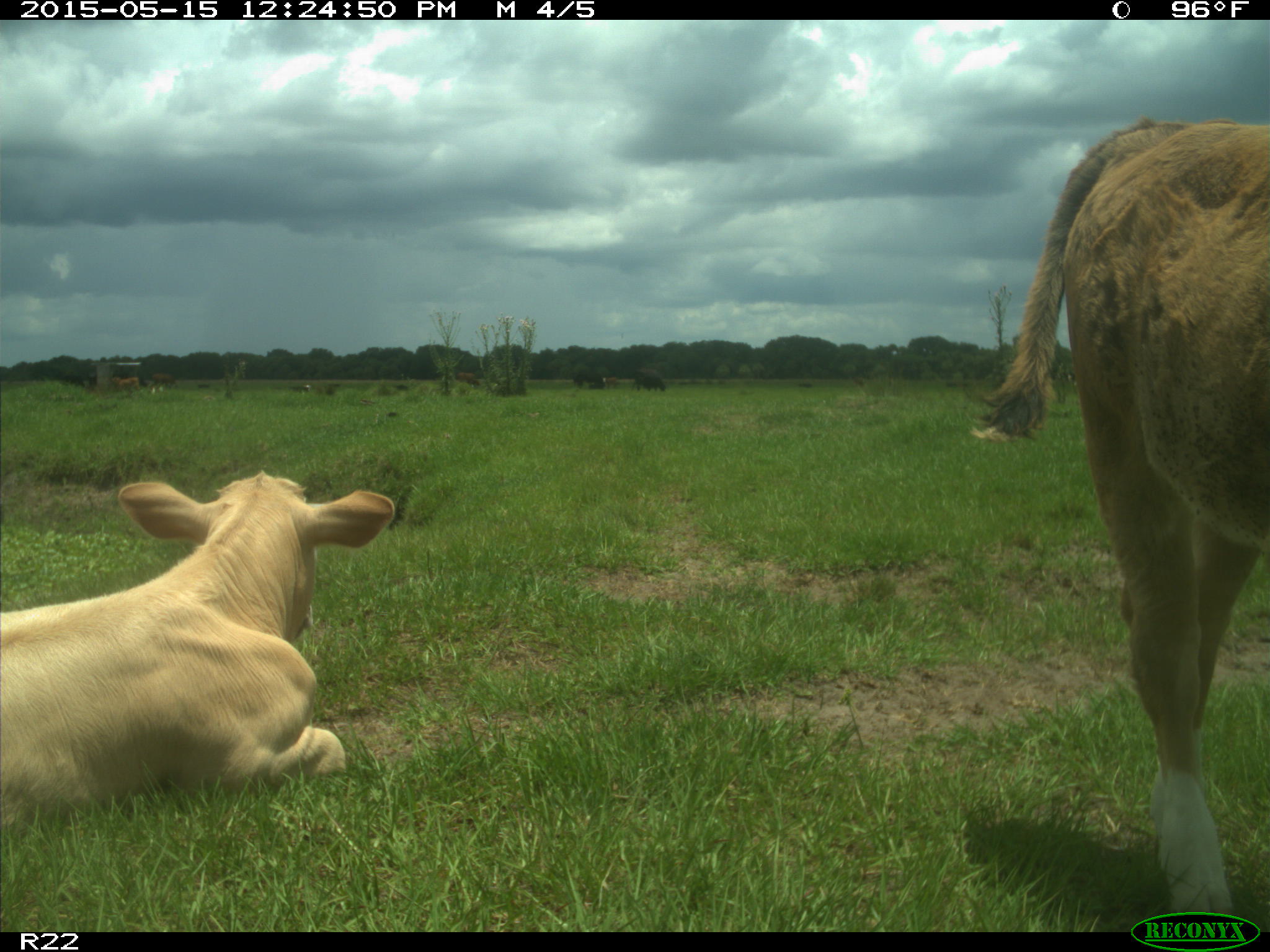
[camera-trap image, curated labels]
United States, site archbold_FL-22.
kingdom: Animalia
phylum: Chordata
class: Mammalia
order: Artiodactyla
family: Bovidae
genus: Bos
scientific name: Bos taurus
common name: domestic cow